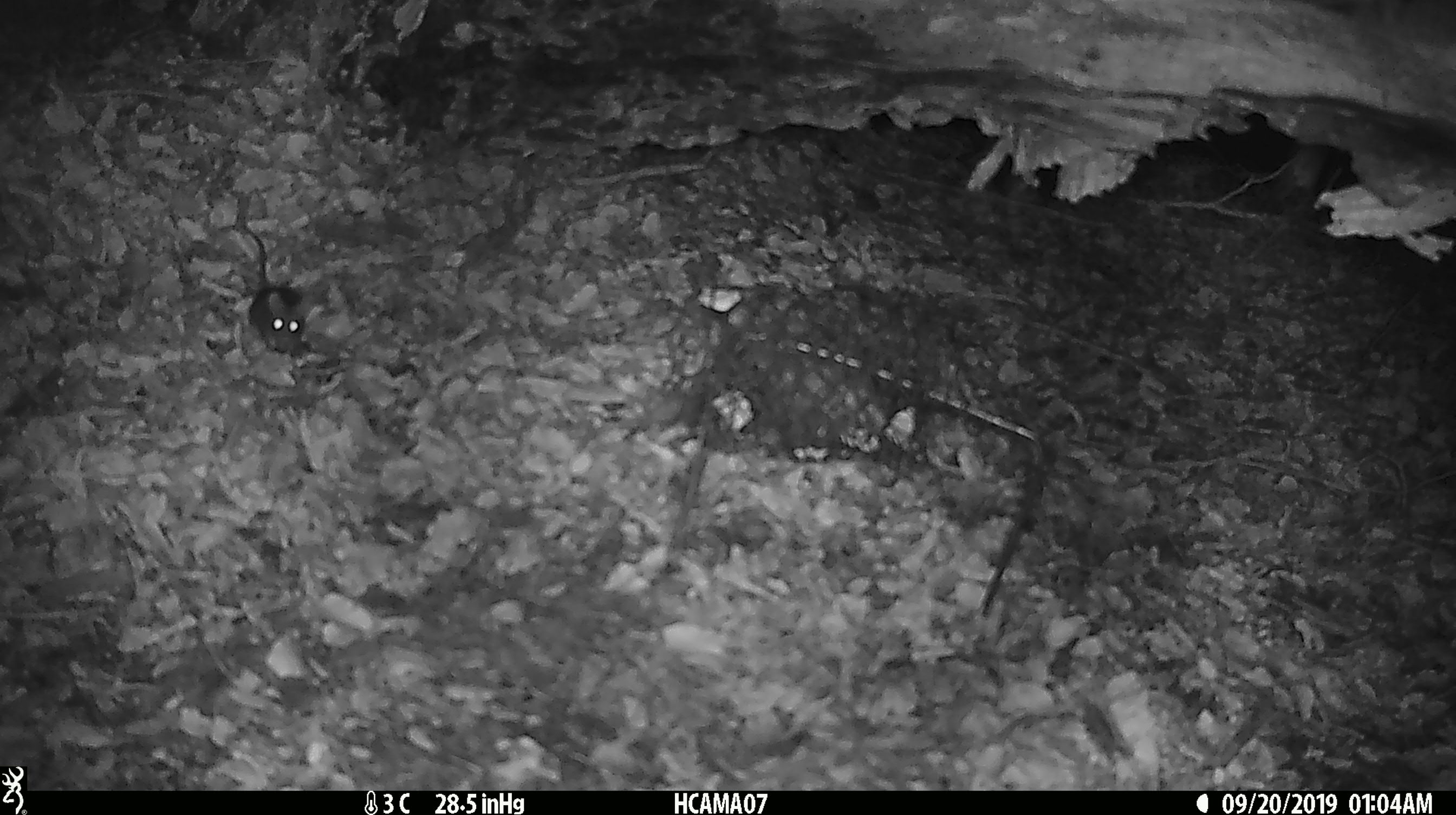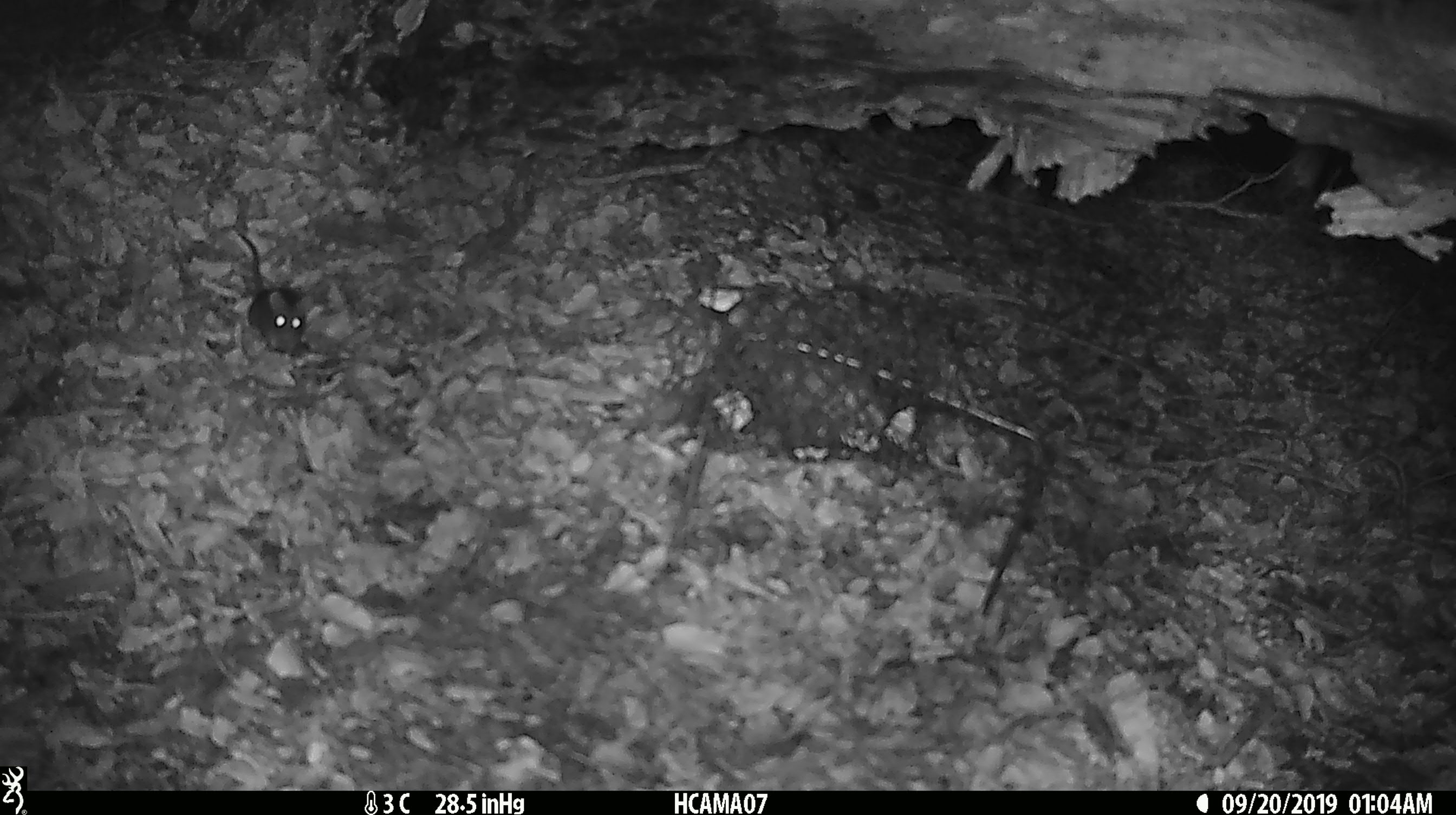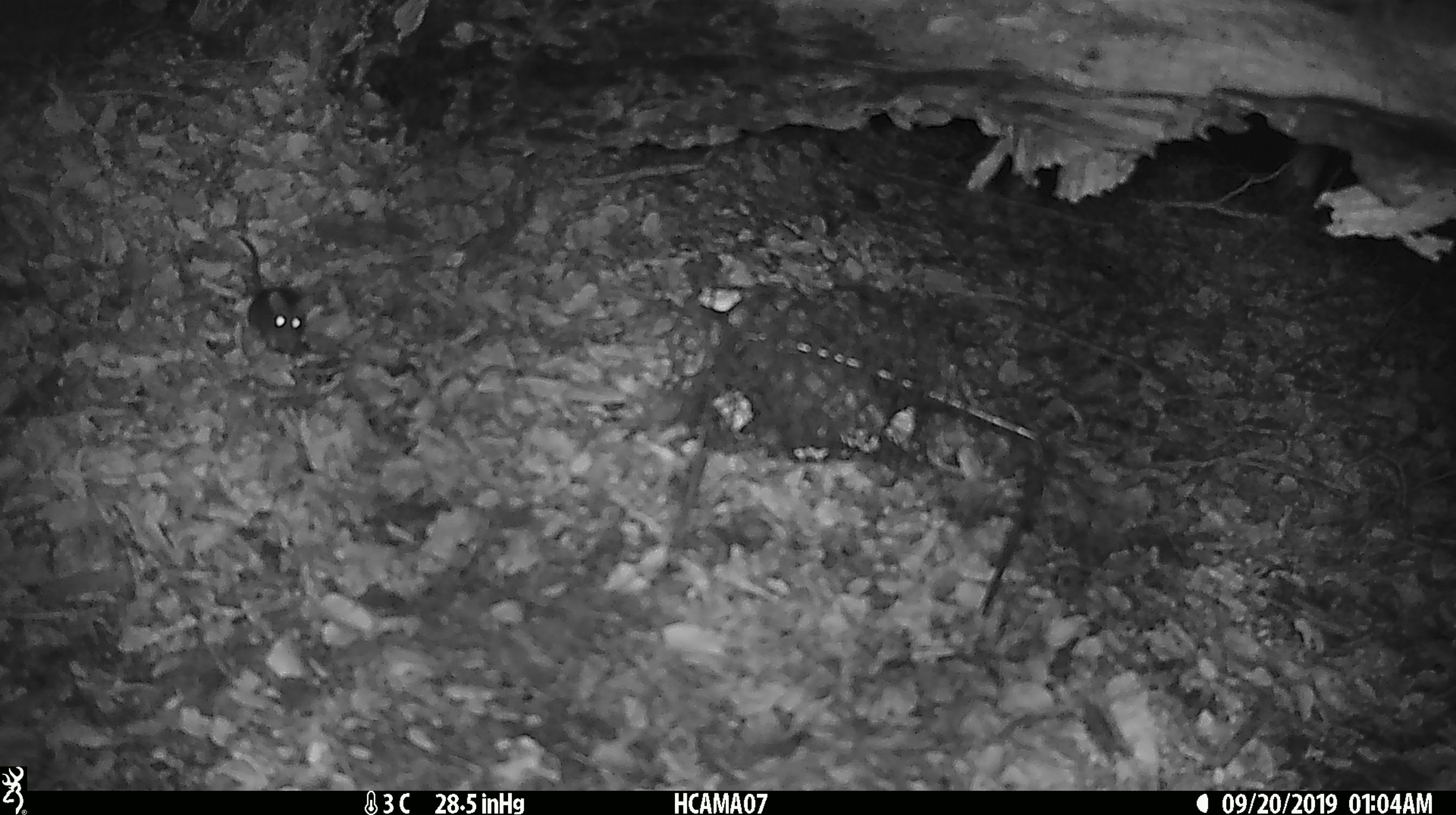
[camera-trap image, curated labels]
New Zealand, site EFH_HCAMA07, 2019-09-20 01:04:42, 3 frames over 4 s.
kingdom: Animalia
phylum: Chordata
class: Mammalia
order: Rodentia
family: Muridae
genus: Mus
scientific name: Mus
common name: mouse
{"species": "mouse (Mus)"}